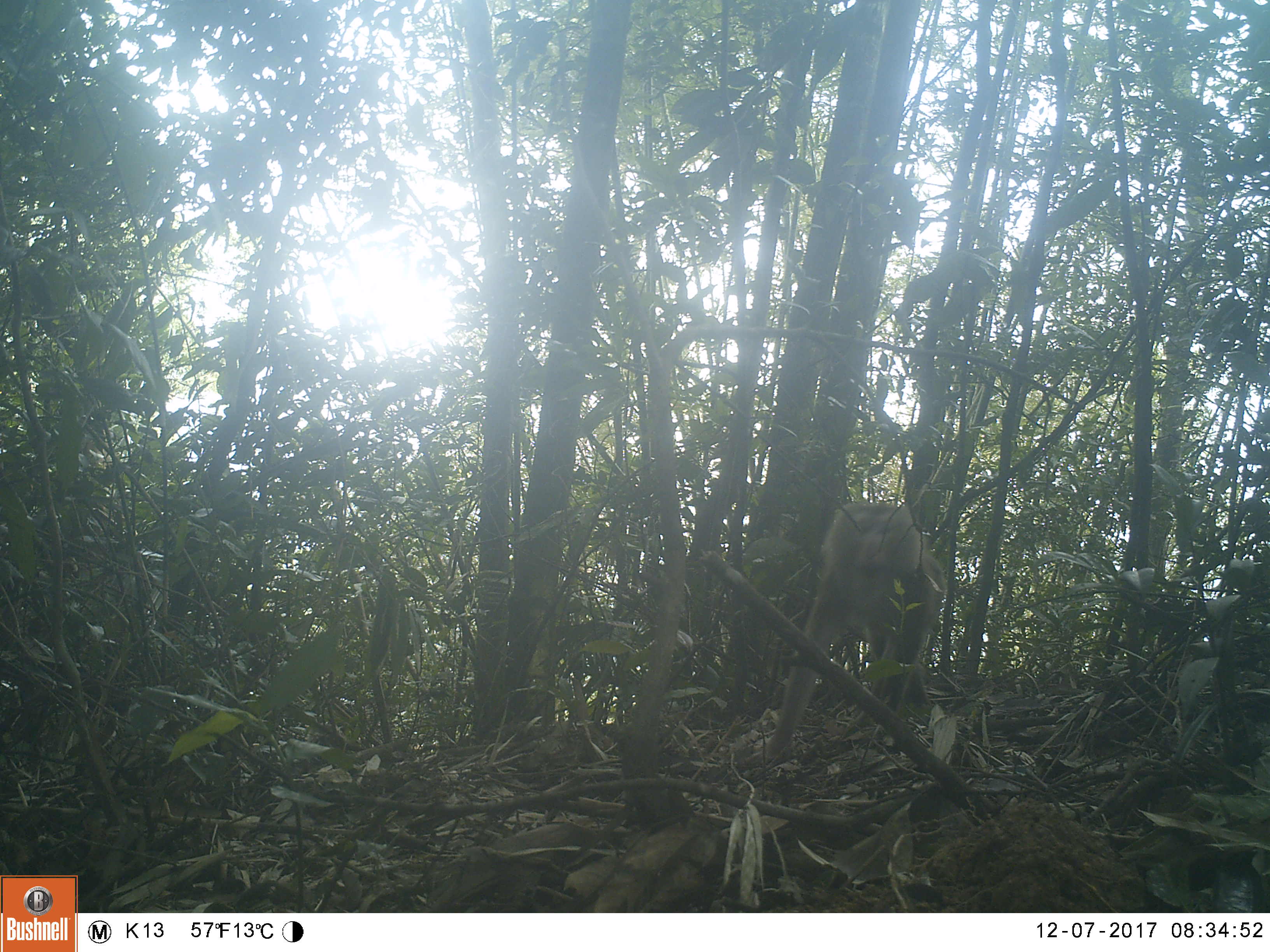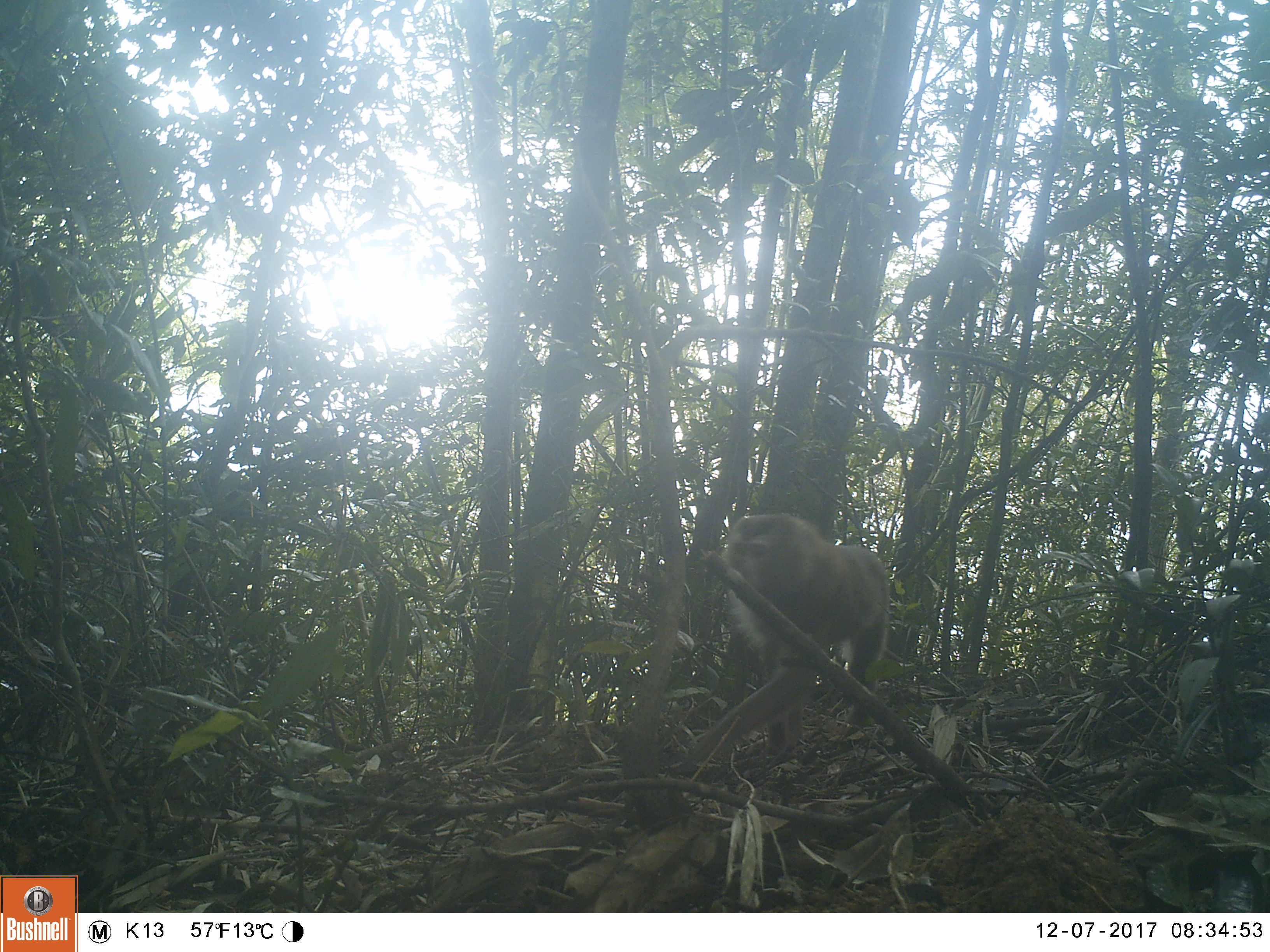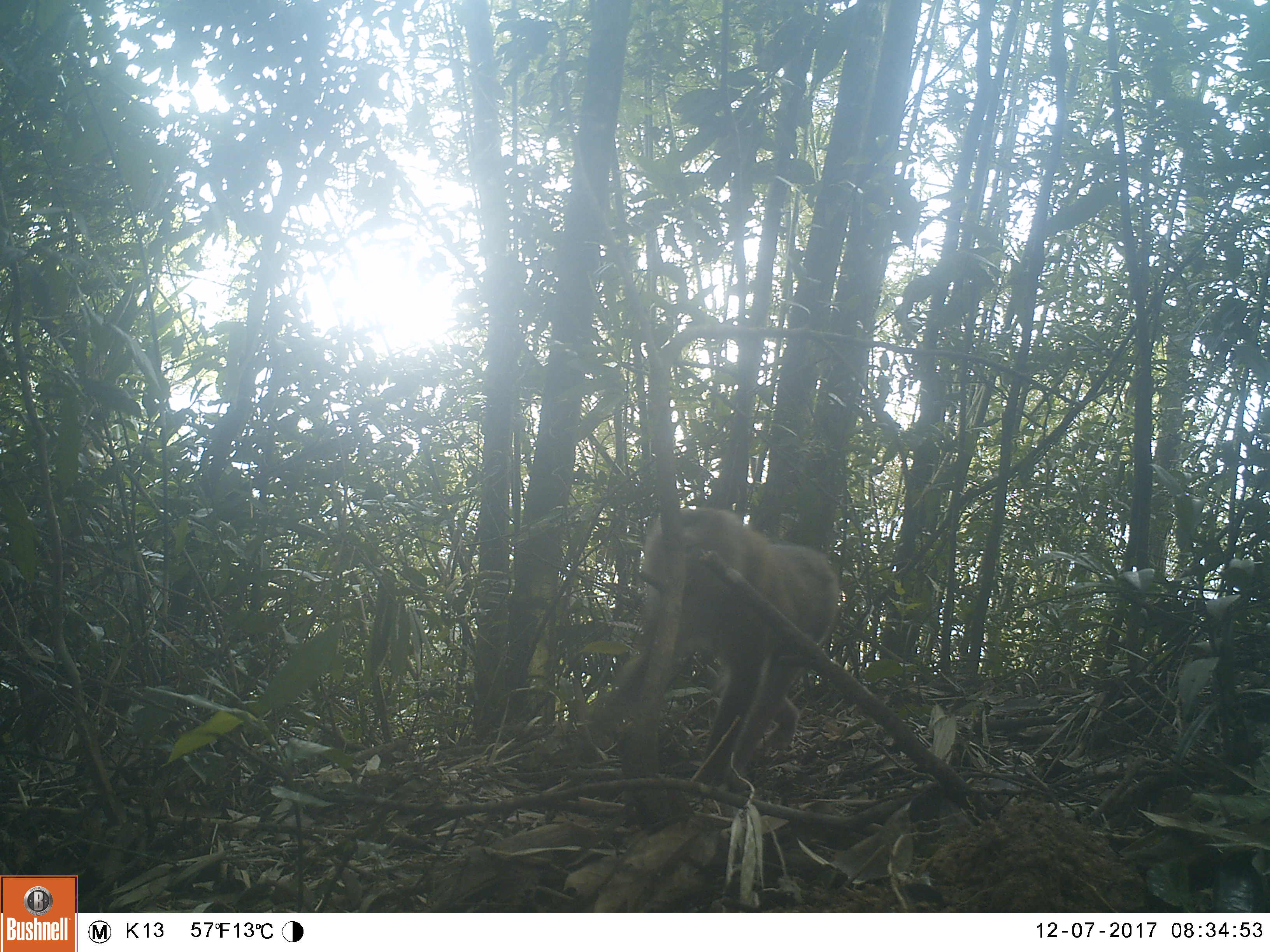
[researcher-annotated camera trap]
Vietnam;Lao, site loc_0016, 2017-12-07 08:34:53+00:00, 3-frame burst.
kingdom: Animalia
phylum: Chordata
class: Mammalia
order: Primates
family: Cercopithecidae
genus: Macaca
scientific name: Macaca nemestrina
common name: pig-tailed macaque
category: pig tailed macaque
Pig tailed macaque (pig-tailed macaque) (Macaca nemestrina). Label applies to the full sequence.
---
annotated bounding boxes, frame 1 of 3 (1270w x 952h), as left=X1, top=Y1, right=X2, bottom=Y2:
pig tailed macaque: left=737, top=503, right=946, bottom=770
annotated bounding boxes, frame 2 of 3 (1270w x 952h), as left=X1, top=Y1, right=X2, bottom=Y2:
pig tailed macaque: left=681, top=514, right=902, bottom=770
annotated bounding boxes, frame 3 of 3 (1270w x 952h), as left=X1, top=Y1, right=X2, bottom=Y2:
pig tailed macaque: left=588, top=506, right=839, bottom=792